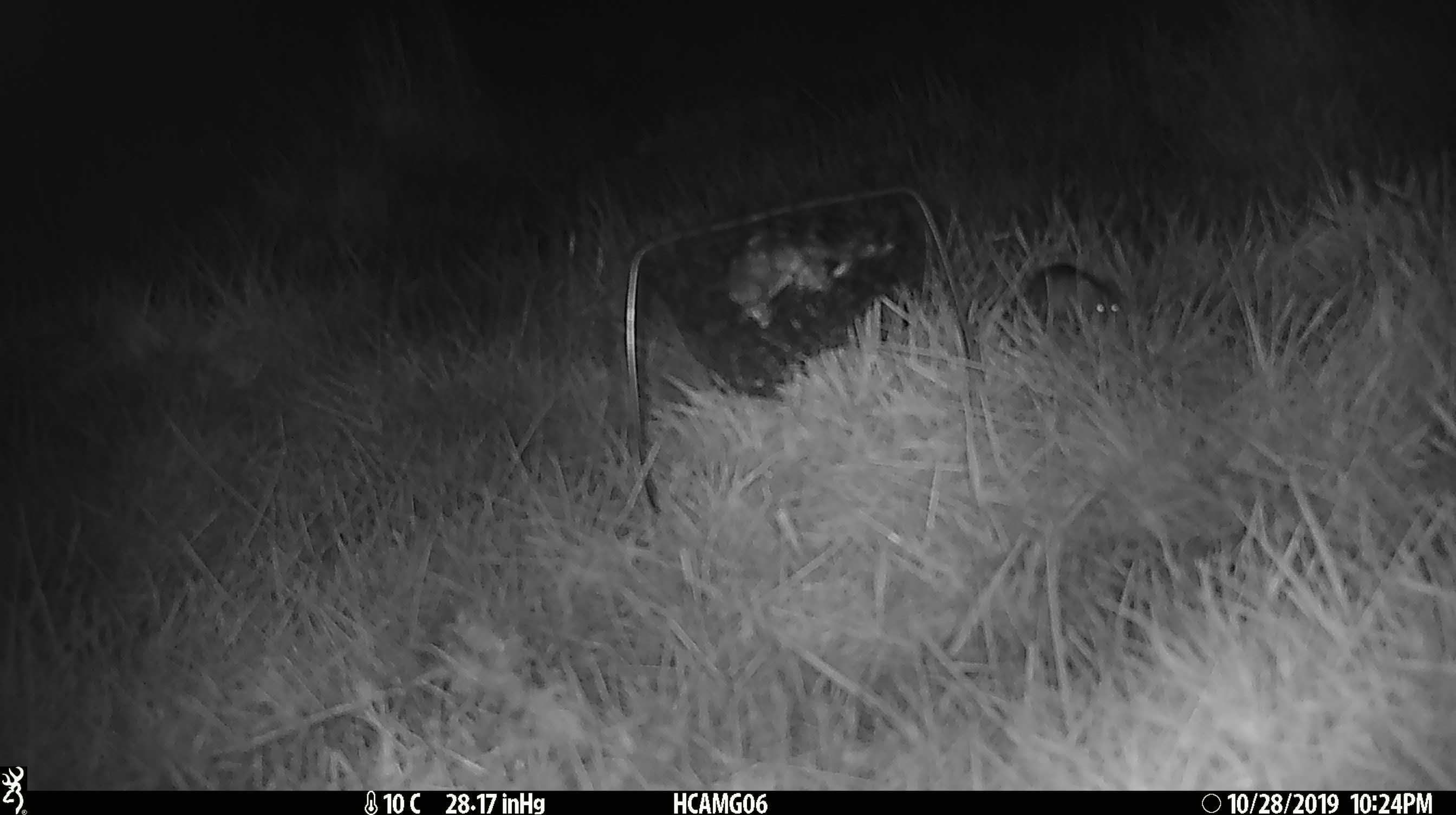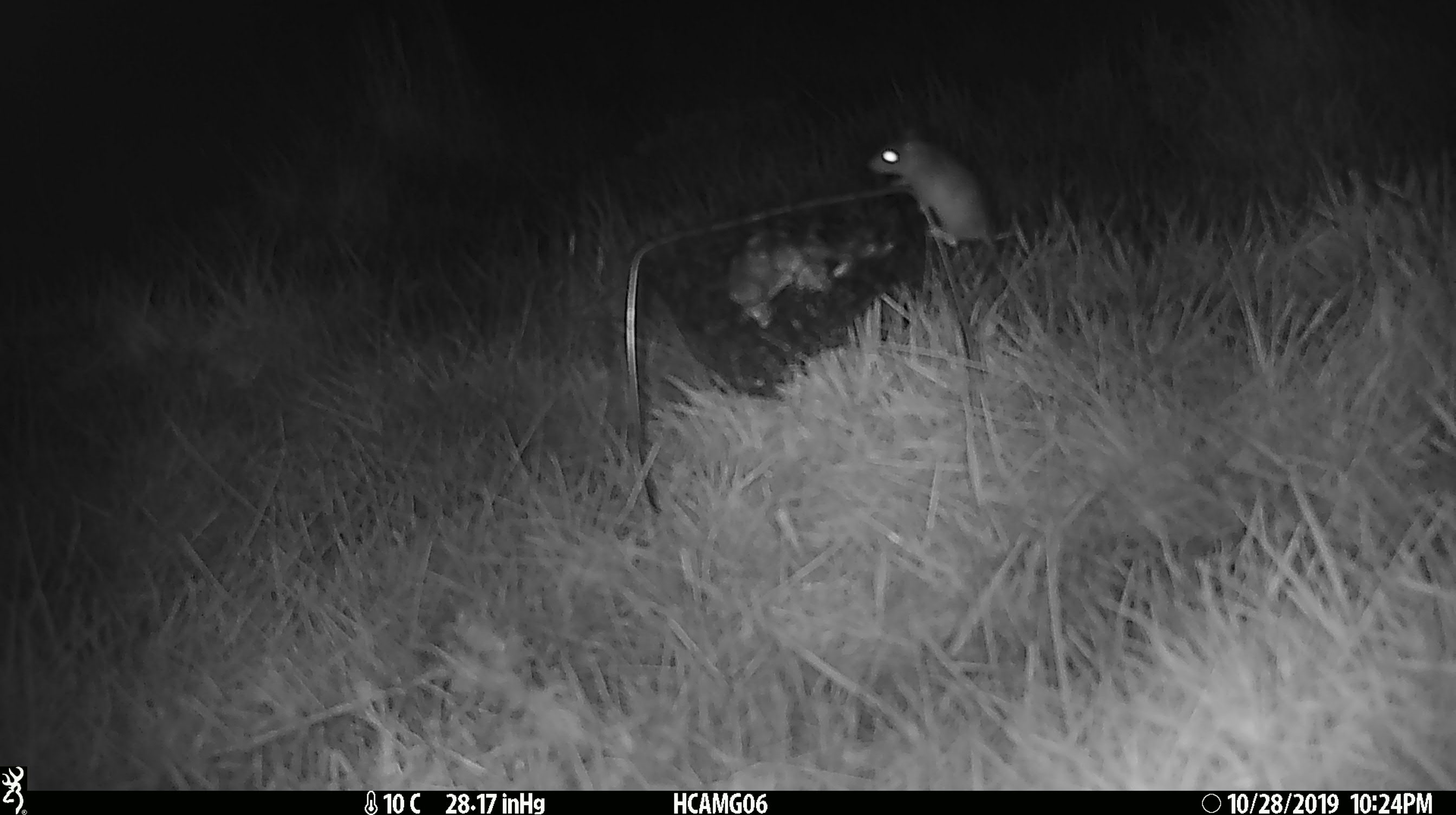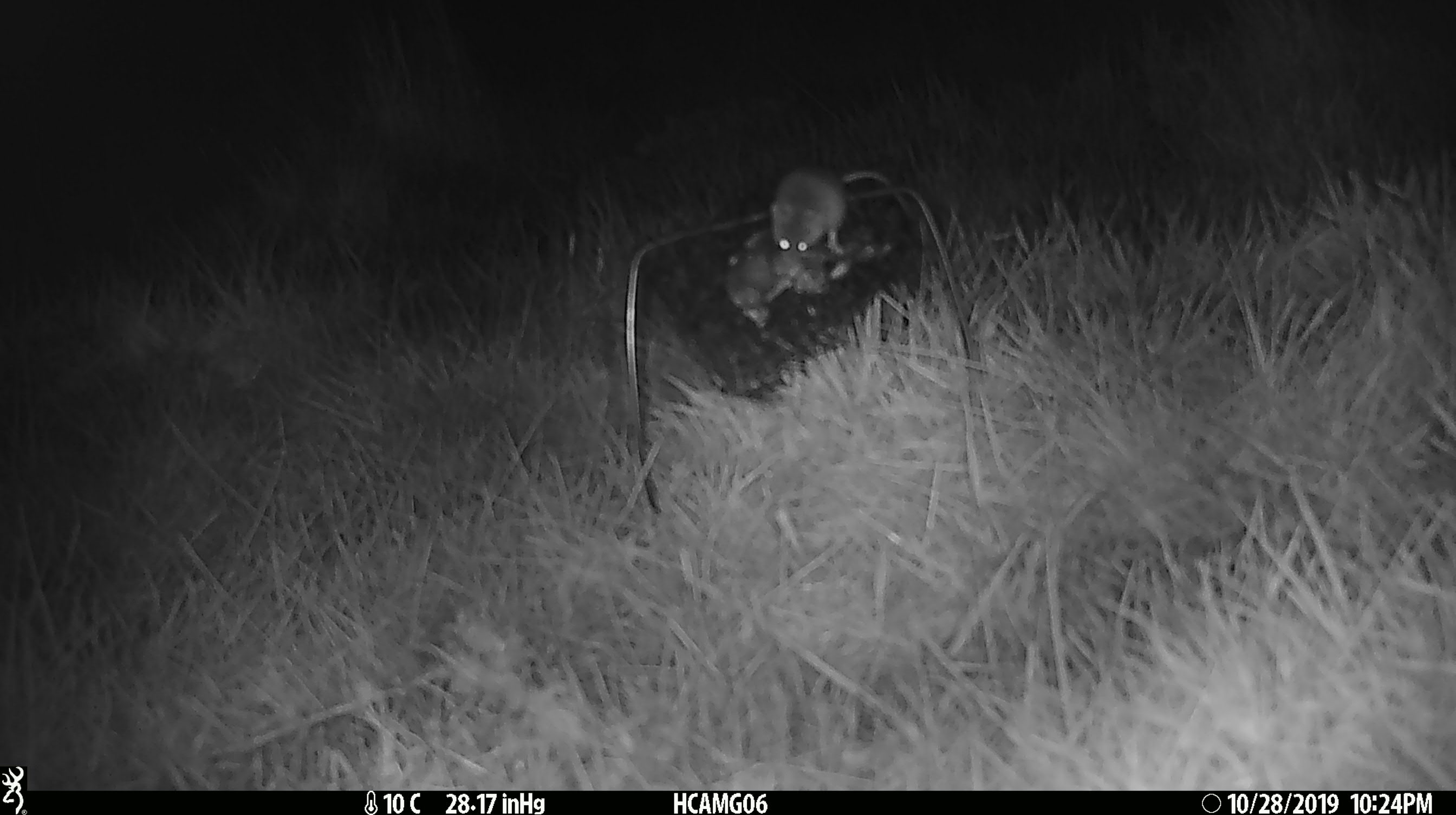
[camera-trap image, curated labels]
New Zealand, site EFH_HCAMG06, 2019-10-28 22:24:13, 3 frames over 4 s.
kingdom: Animalia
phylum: Chordata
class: Mammalia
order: Rodentia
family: Muridae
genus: Mus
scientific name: Mus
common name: mouse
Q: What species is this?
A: Mouse (Mus).